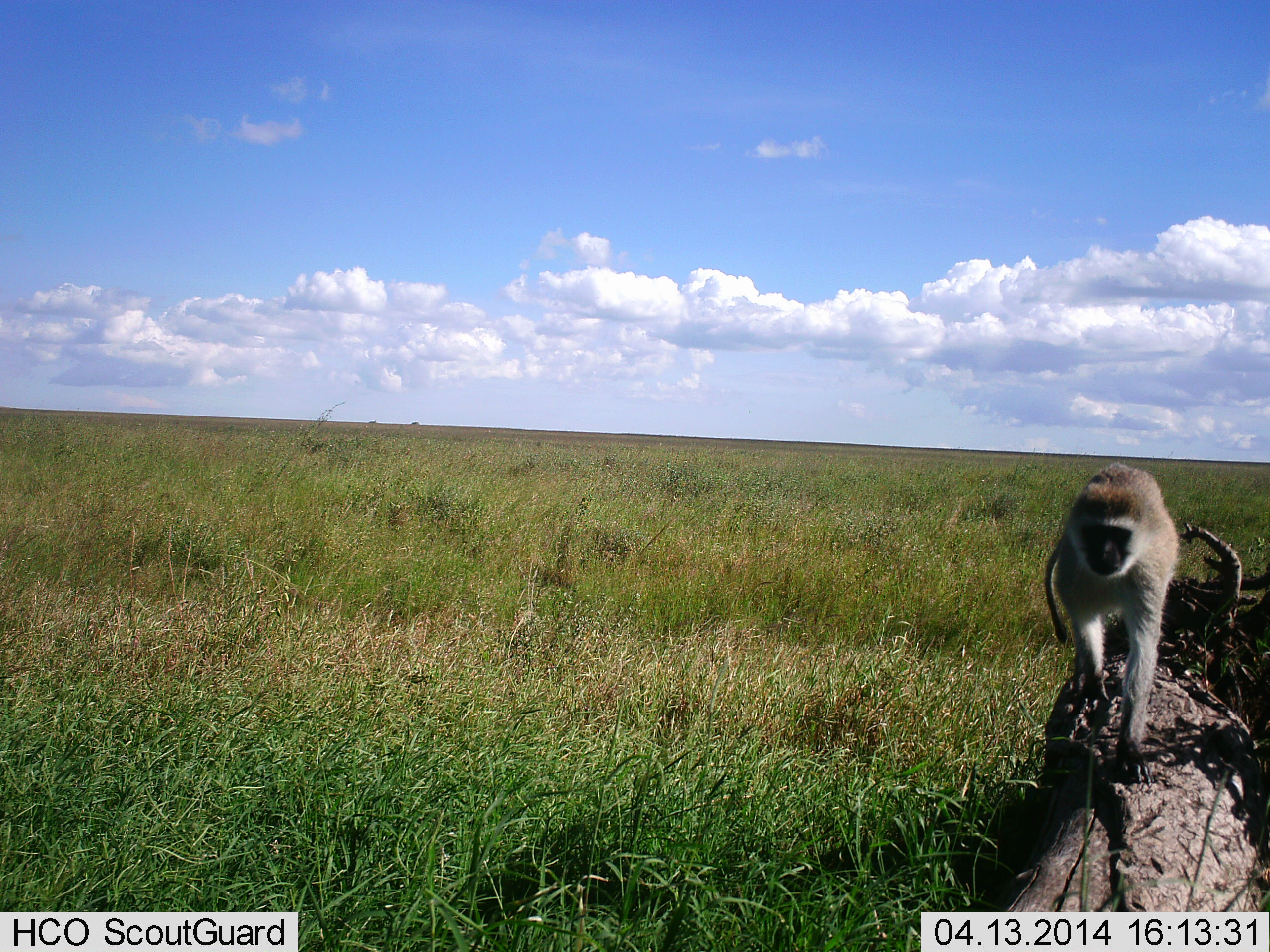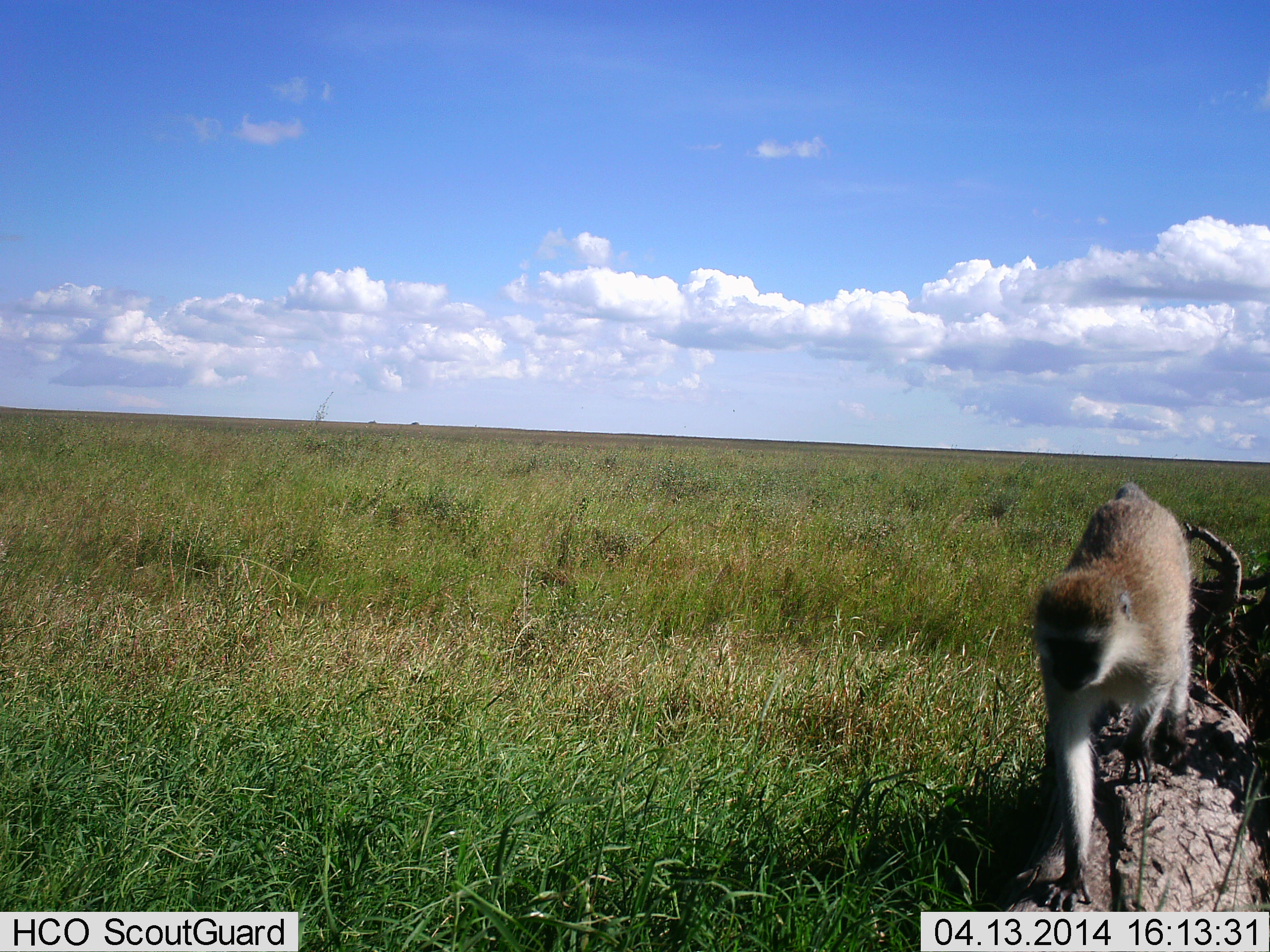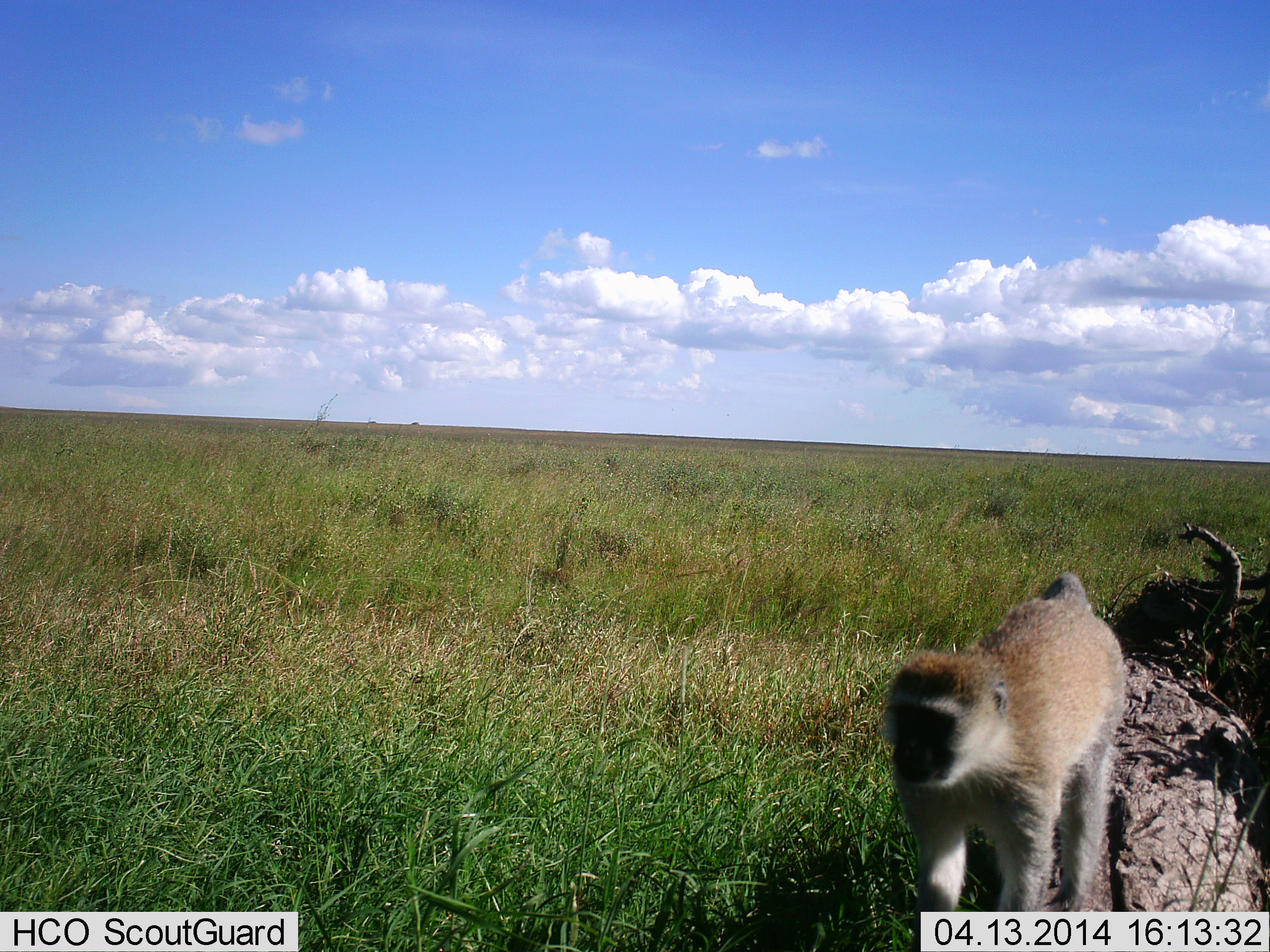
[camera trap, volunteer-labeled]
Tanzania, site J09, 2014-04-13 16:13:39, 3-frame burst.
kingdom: Animalia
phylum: Chordata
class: Mammalia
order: Primates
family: Cercopithecidae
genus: Chlorocebus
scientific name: Chlorocebus pygerythrus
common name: vervet monkey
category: monkeyvervet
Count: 1.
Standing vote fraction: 0%.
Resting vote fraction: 0%.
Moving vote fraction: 100%.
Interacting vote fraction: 0%.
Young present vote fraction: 0%.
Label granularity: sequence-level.